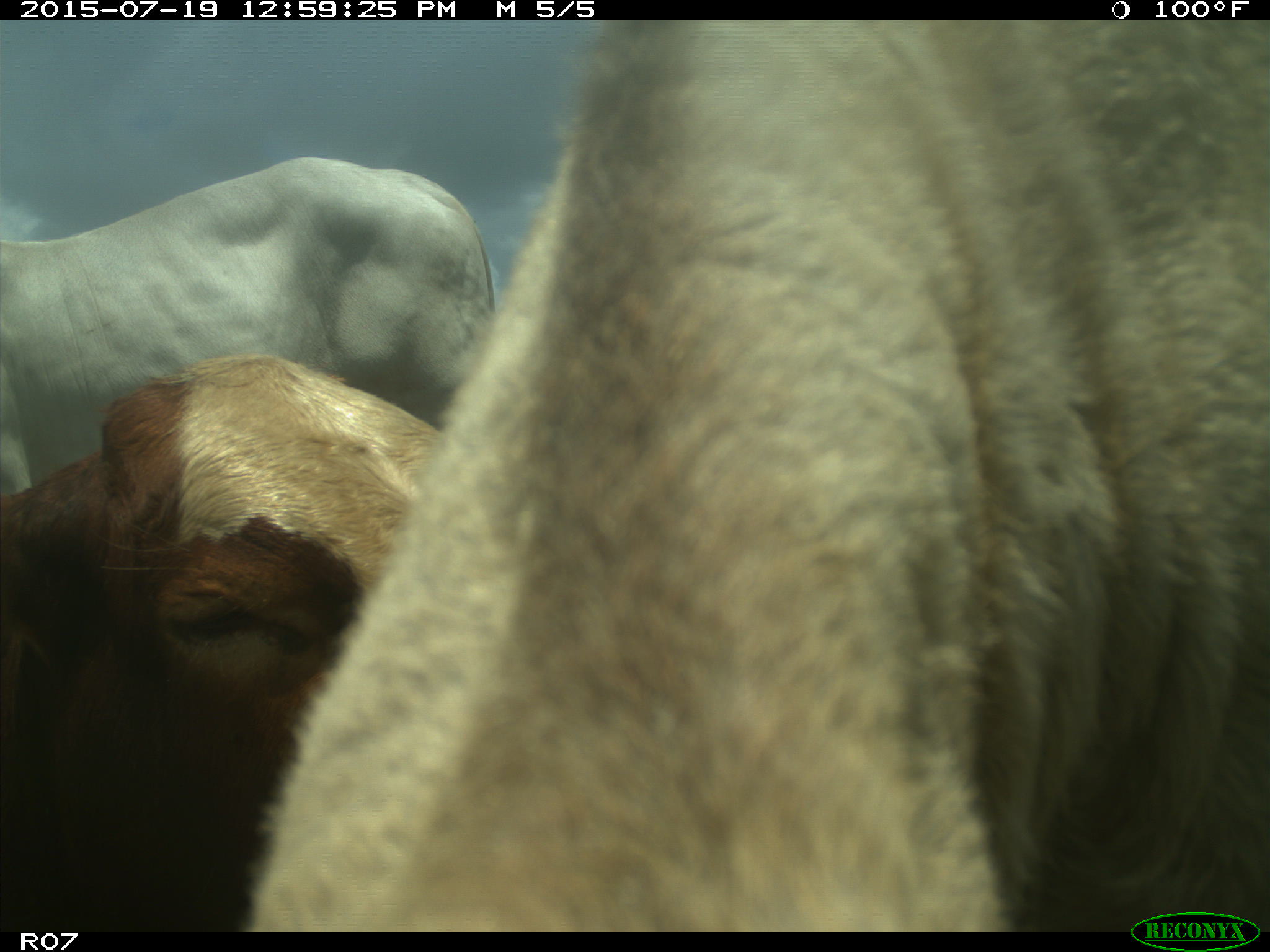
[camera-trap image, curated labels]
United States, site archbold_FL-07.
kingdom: Animalia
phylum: Chordata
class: Mammalia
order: Artiodactyla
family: Bovidae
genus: Bos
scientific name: Bos taurus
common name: domestic cow